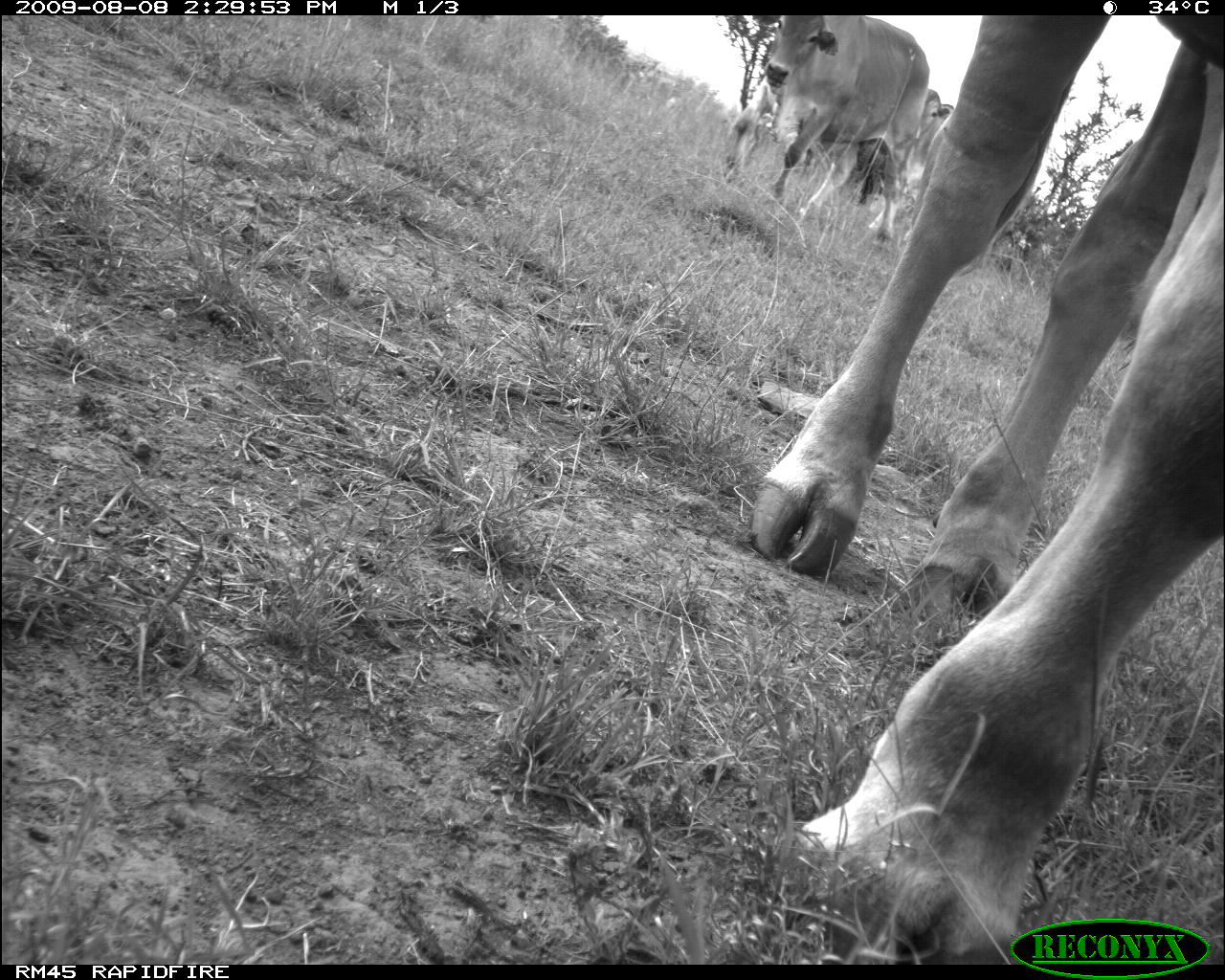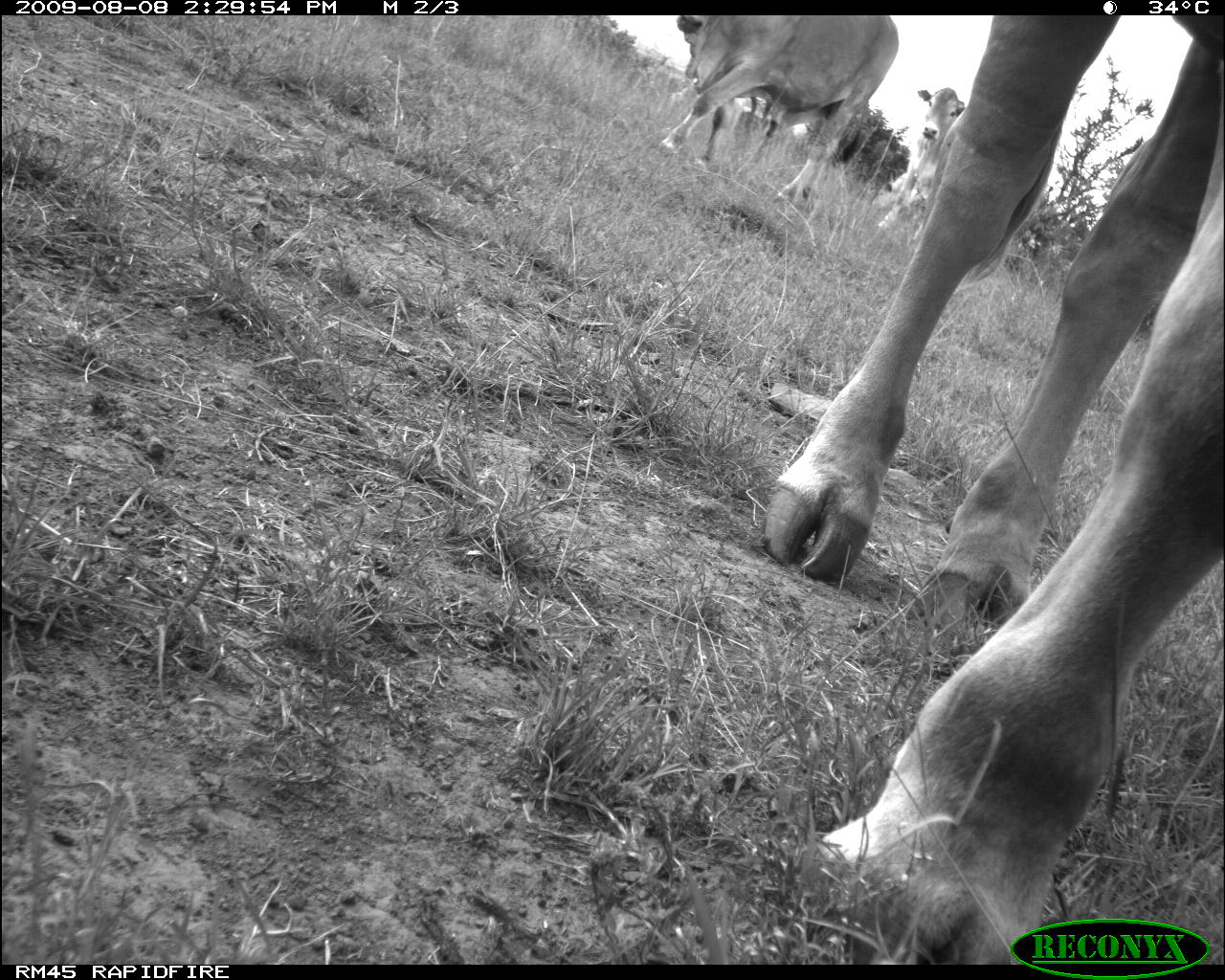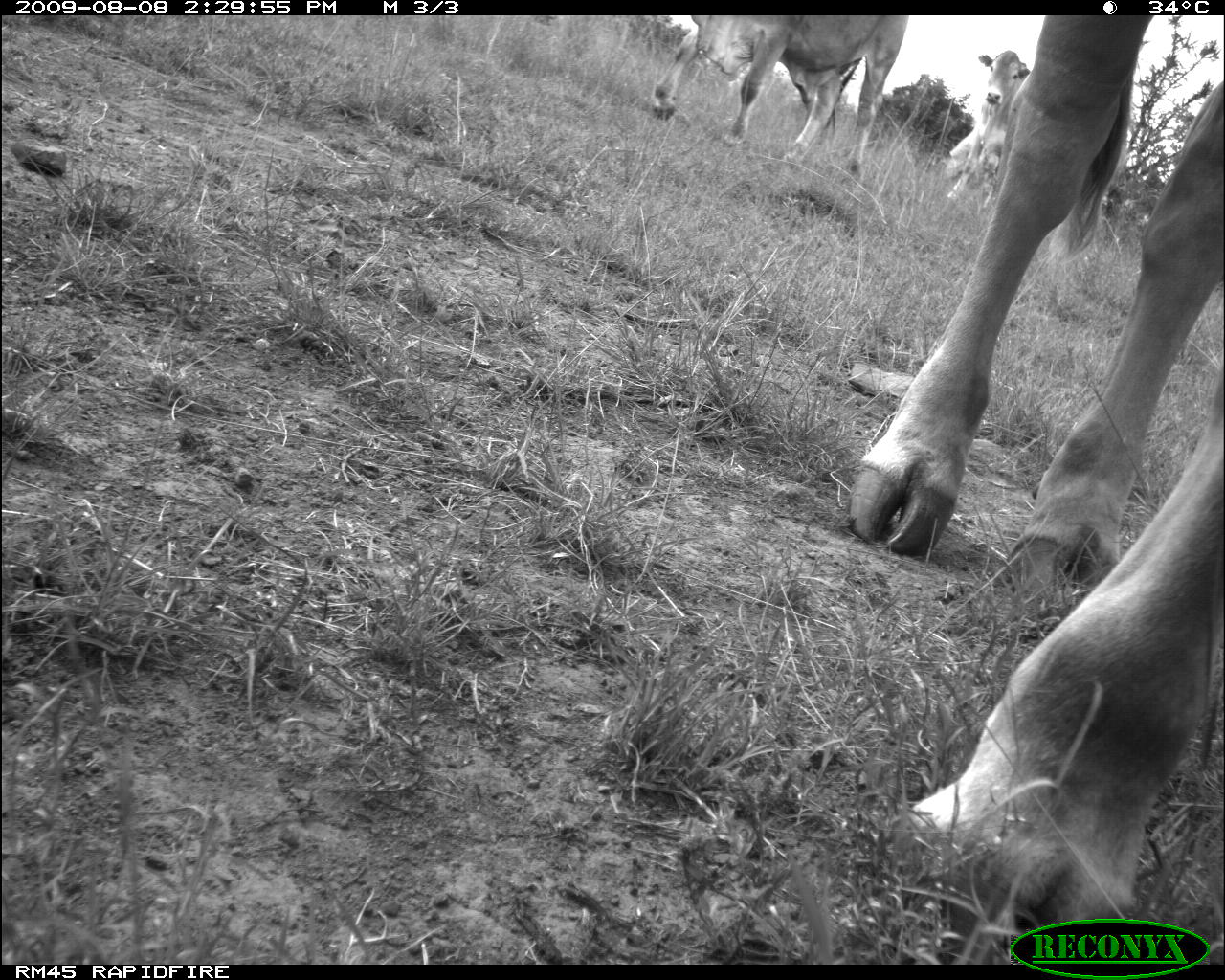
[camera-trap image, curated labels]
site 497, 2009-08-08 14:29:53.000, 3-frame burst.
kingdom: Animalia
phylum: Chordata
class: Mammalia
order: Artiodactyla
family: Bovidae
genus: Tragelaphus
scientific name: Tragelaphus oryx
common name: eland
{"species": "Tragelaphus oryx (eland)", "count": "3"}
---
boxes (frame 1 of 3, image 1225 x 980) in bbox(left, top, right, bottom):
tragelaphus oryx: bbox(750, 11, 1225, 955); bbox(721, 14, 930, 240); bbox(891, 93, 951, 206)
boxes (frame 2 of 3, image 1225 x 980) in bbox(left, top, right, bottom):
tragelaphus oryx: bbox(762, 14, 1225, 964); bbox(675, 14, 894, 202); bbox(892, 92, 968, 206)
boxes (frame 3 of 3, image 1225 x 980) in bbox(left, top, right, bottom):
tragelaphus oryx: bbox(849, 13, 1225, 965); bbox(652, 17, 894, 177); bbox(885, 86, 961, 160); bbox(978, 49, 1035, 140)